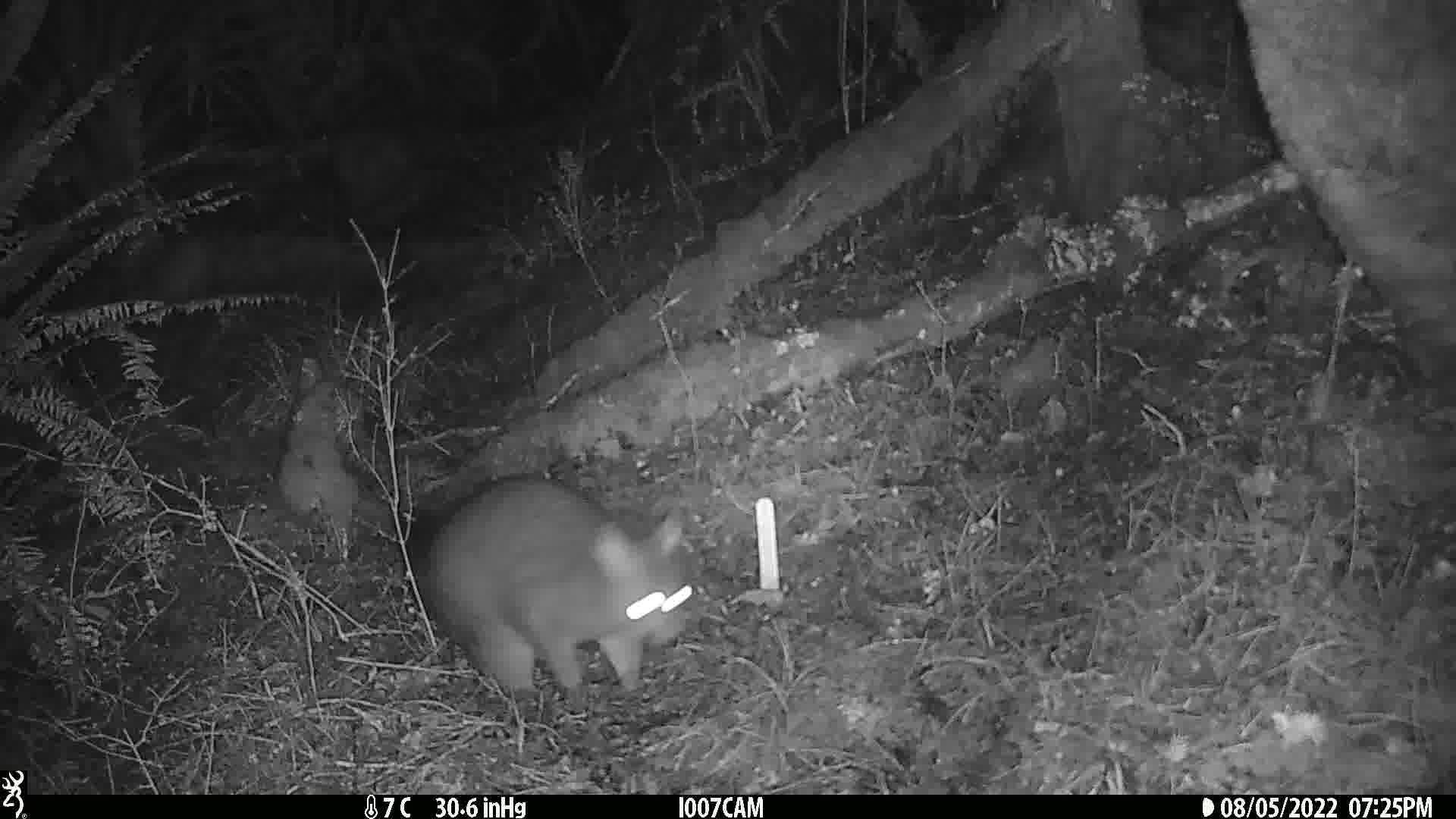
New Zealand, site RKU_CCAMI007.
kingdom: Animalia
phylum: Chordata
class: Mammalia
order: Diprotodontia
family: Phalangeridae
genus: Trichosurus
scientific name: Trichosurus vulpecula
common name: common brushtail possum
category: possum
Possum (common brushtail possum) (Trichosurus vulpecula).